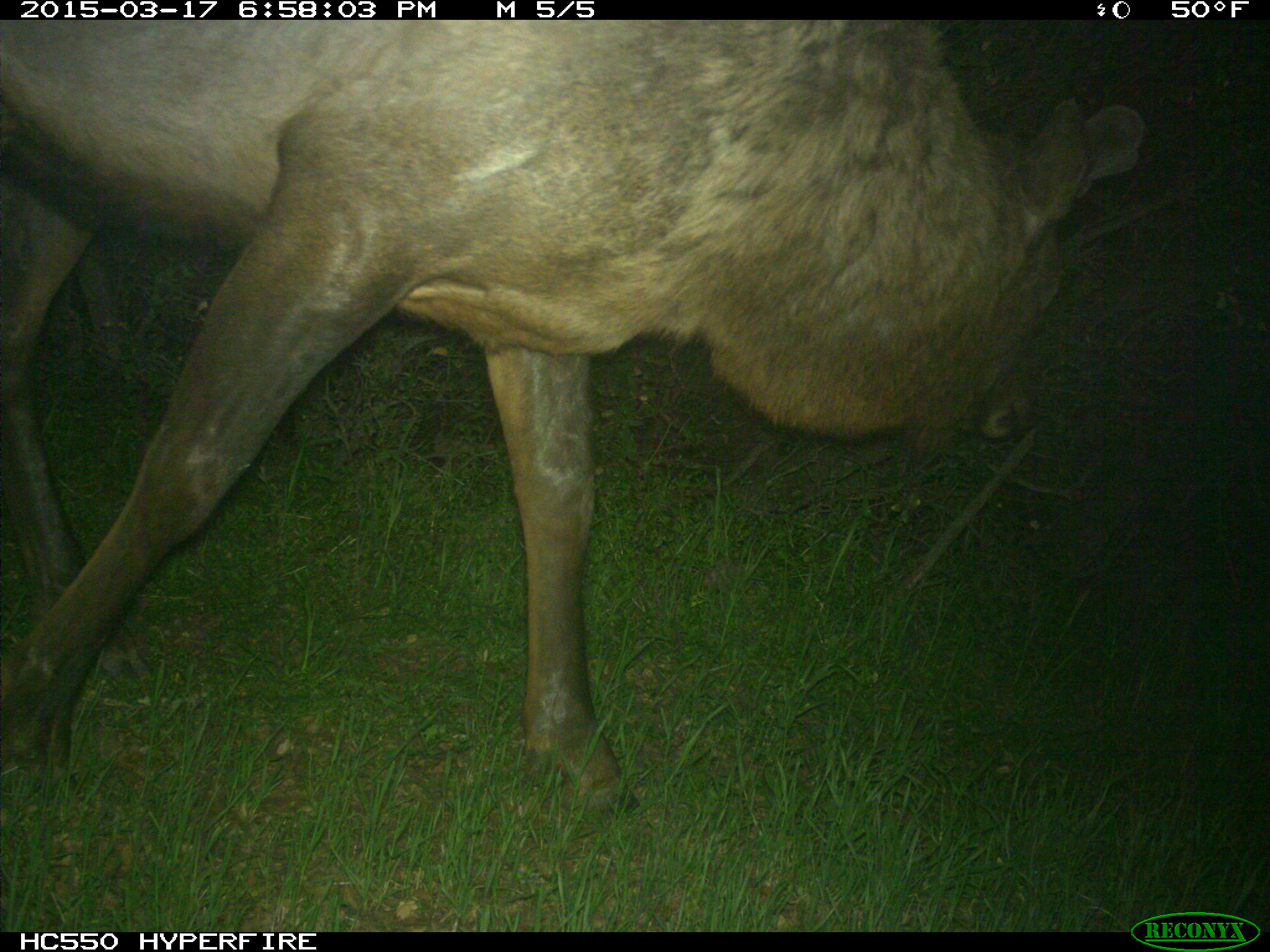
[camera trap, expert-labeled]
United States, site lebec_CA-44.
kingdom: Animalia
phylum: Chordata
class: Mammalia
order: Artiodactyla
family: Cervidae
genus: Cervus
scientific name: Cervus canadensis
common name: elk